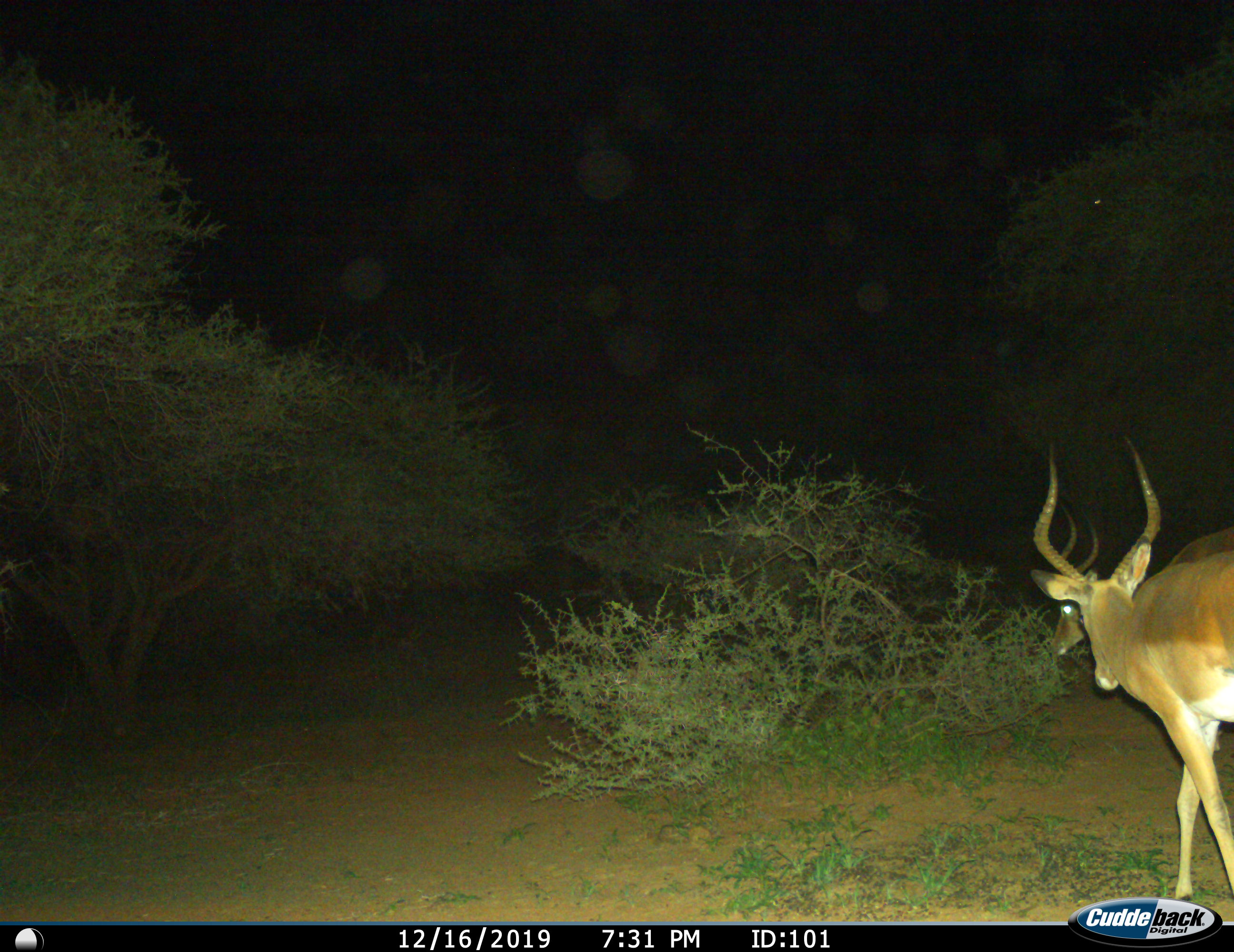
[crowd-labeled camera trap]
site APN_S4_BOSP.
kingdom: Animalia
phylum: Chordata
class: Mammalia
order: Artiodactyla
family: Bovidae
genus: Aepyceros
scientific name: Aepyceros melampus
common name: impala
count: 2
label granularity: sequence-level